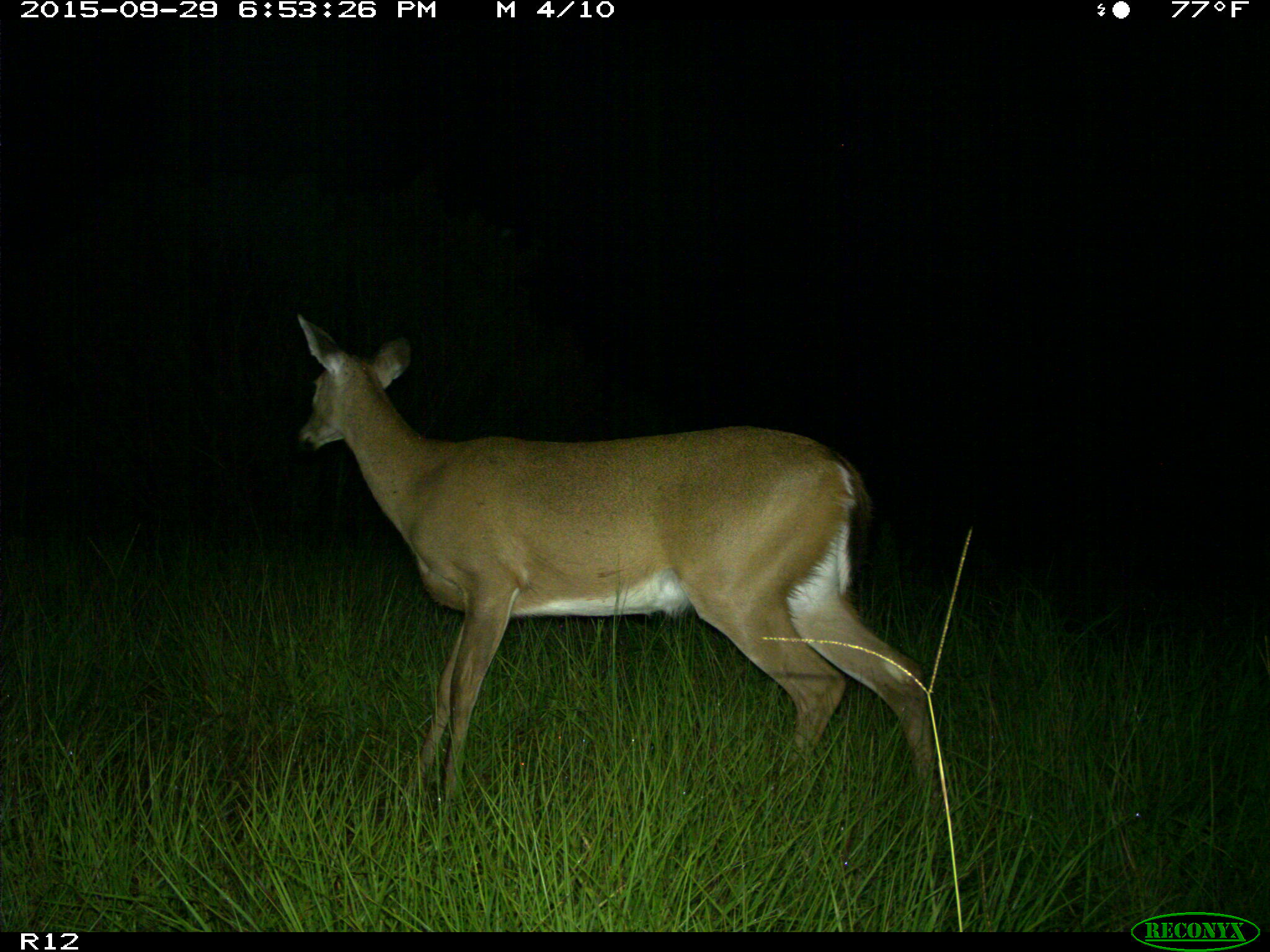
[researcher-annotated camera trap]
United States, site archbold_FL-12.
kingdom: Animalia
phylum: Chordata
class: Mammalia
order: Artiodactyla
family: Cervidae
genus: Odocoileus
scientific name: Odocoileus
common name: deer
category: unidentified deer